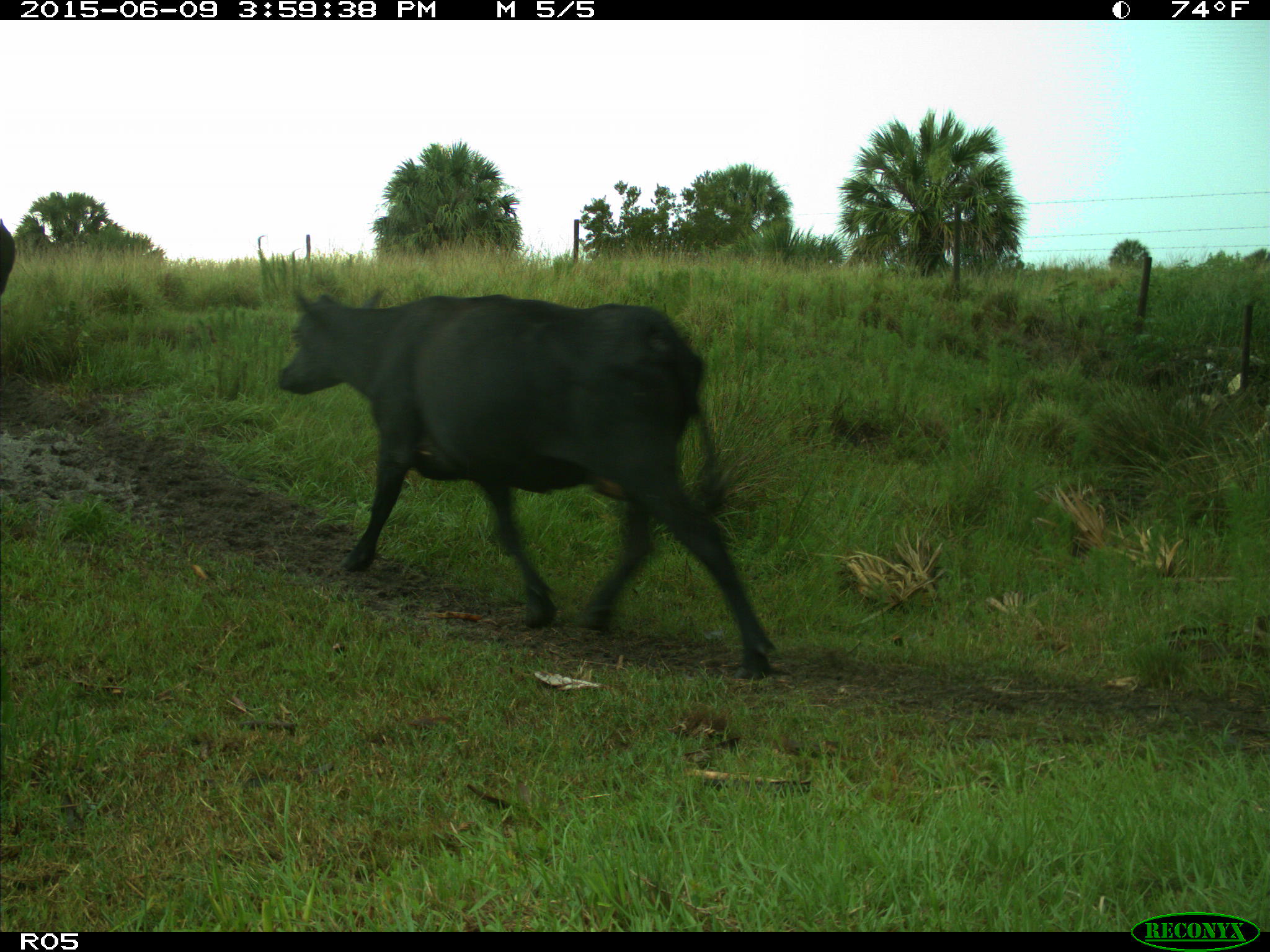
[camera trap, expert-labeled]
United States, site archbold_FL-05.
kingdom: Animalia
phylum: Chordata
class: Mammalia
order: Artiodactyla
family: Bovidae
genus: Bos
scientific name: Bos taurus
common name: domestic cow